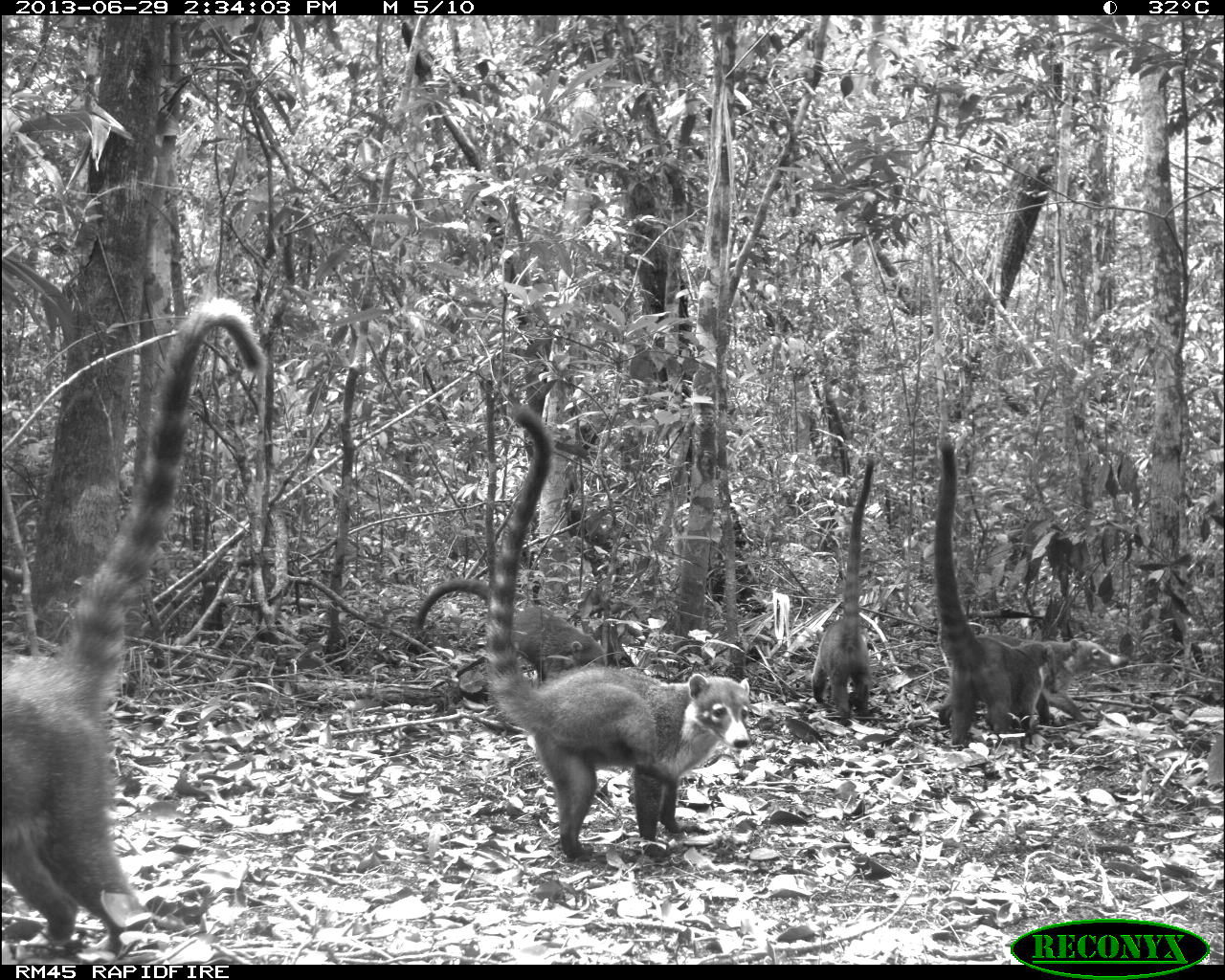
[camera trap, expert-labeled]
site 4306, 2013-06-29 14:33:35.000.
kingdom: Animalia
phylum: Chordata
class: Mammalia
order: Carnivora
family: Procyonidae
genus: Nasua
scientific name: Nasua narica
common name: white-nosed coati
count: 6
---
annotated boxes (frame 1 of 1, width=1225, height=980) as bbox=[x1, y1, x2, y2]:
nasua narica: bbox=[0, 291, 260, 960]; bbox=[481, 397, 745, 858]; bbox=[930, 438, 1052, 746]; bbox=[413, 576, 607, 686]; bbox=[809, 452, 874, 719]; bbox=[982, 635, 1124, 726]